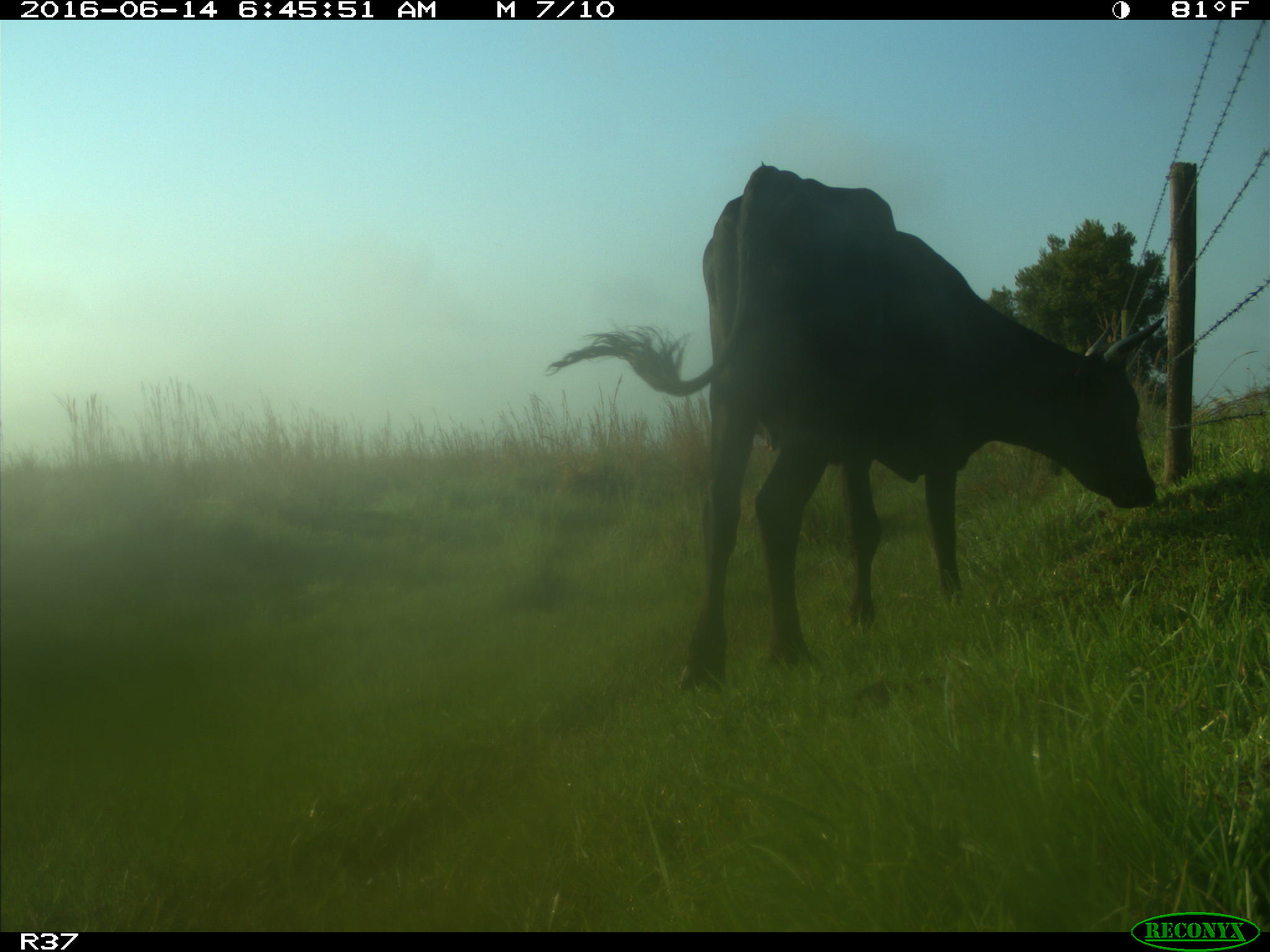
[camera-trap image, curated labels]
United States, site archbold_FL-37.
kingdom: Animalia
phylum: Chordata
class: Mammalia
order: Artiodactyla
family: Bovidae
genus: Bos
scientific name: Bos taurus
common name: domestic cow